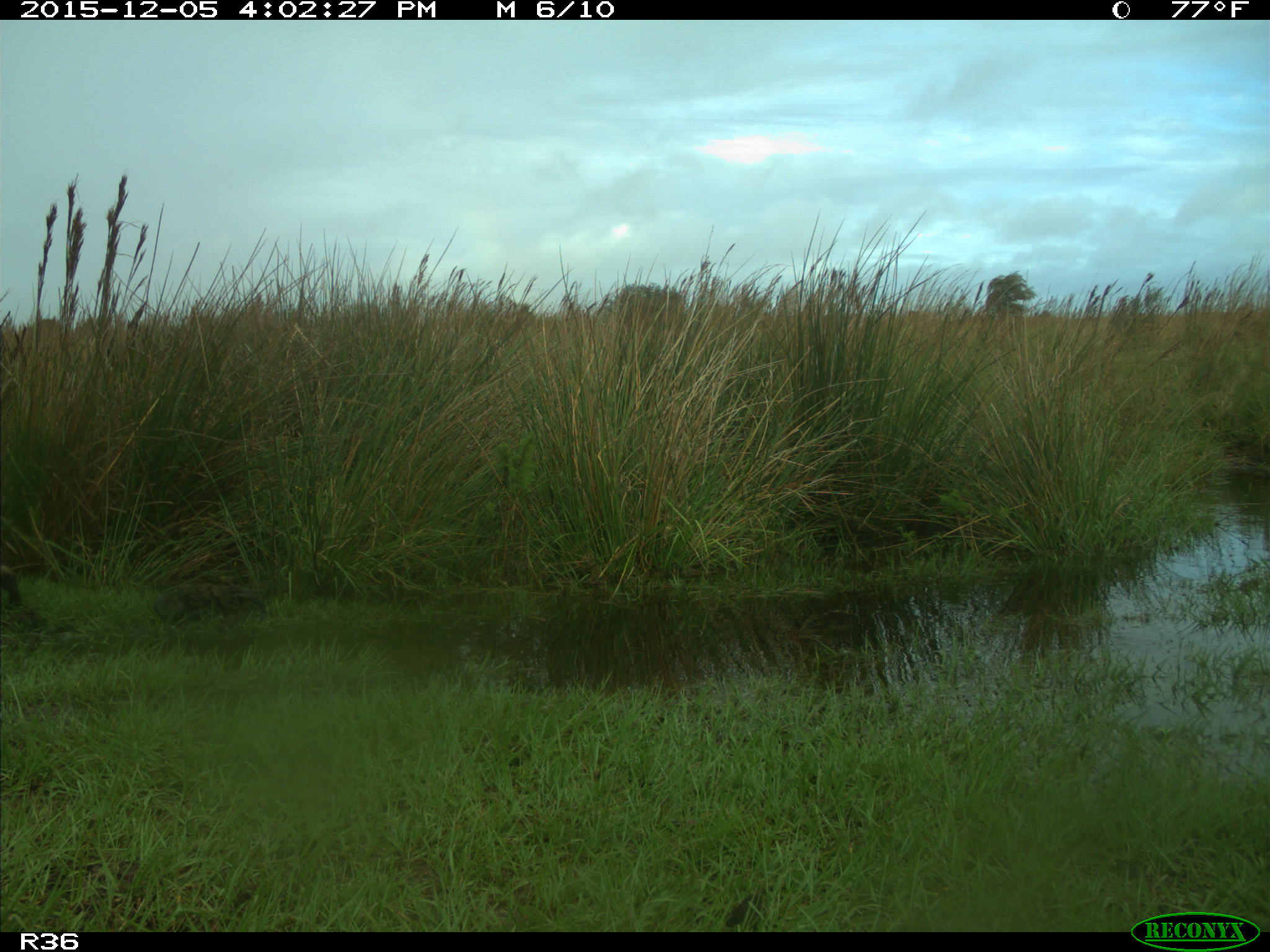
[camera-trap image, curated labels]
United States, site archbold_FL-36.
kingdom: Animalia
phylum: Chordata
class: Mammalia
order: Carnivora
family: Procyonidae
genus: Procyon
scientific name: Procyon lotor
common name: common raccoon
Procyon lotor (common raccoon).